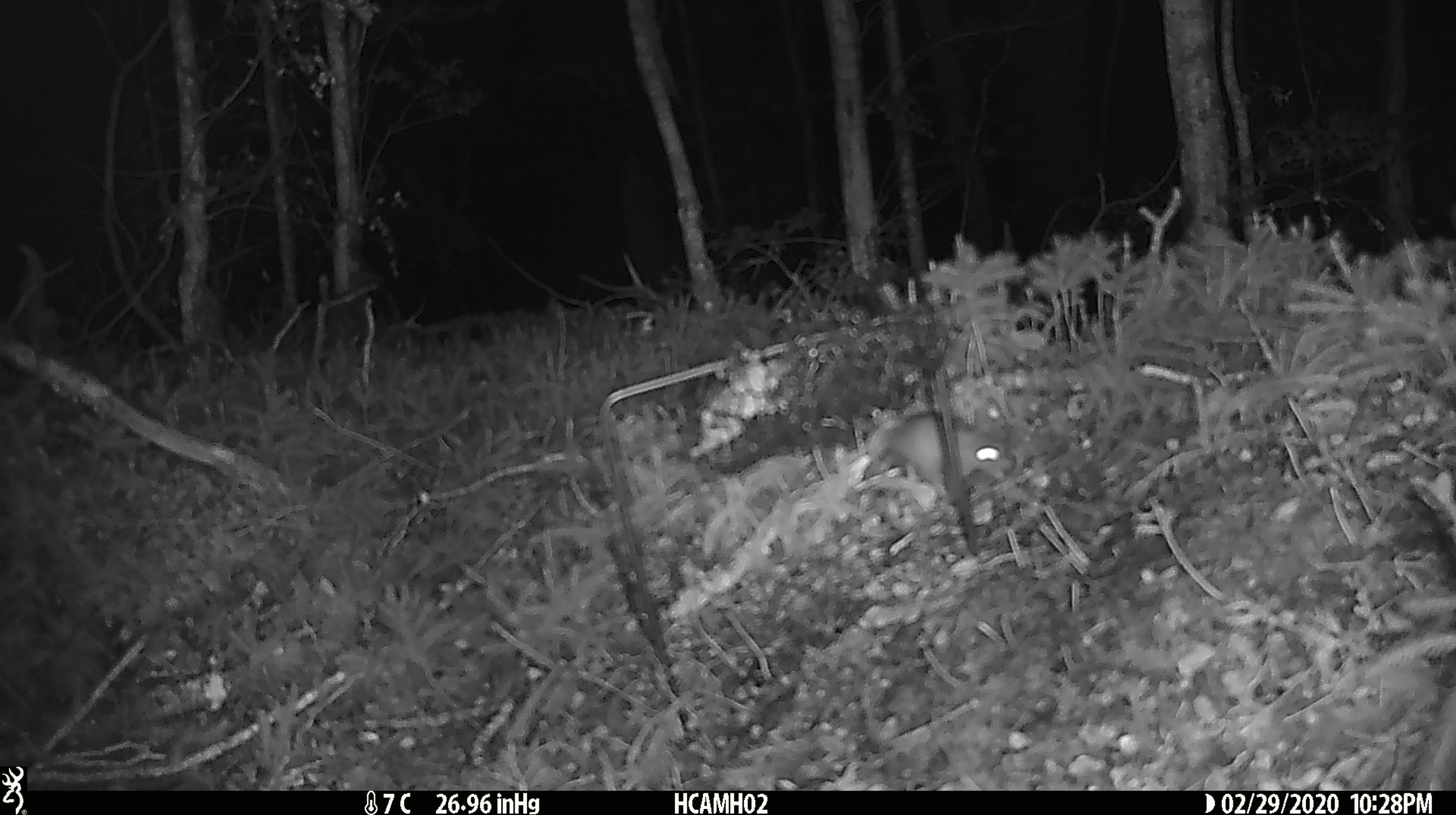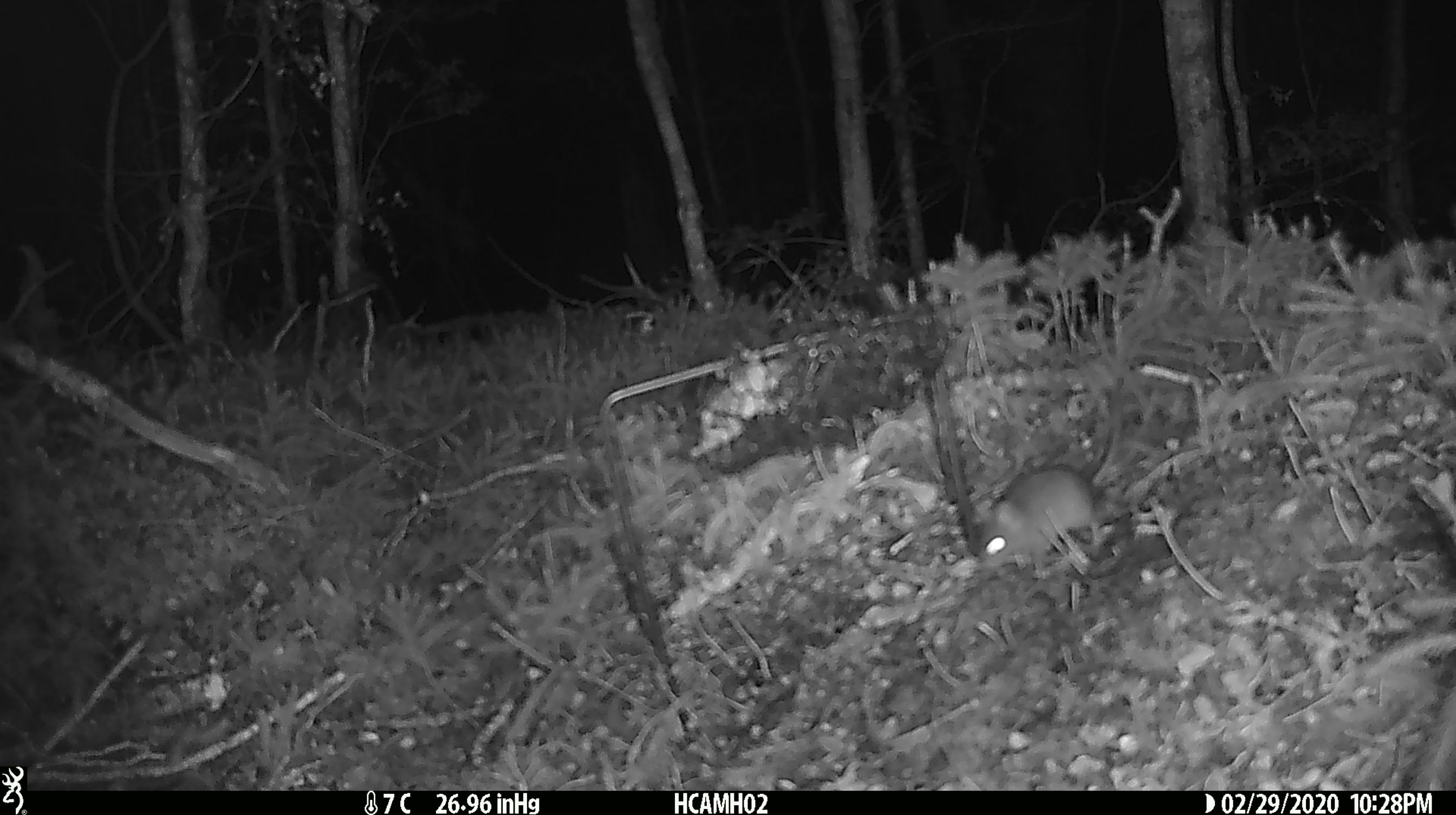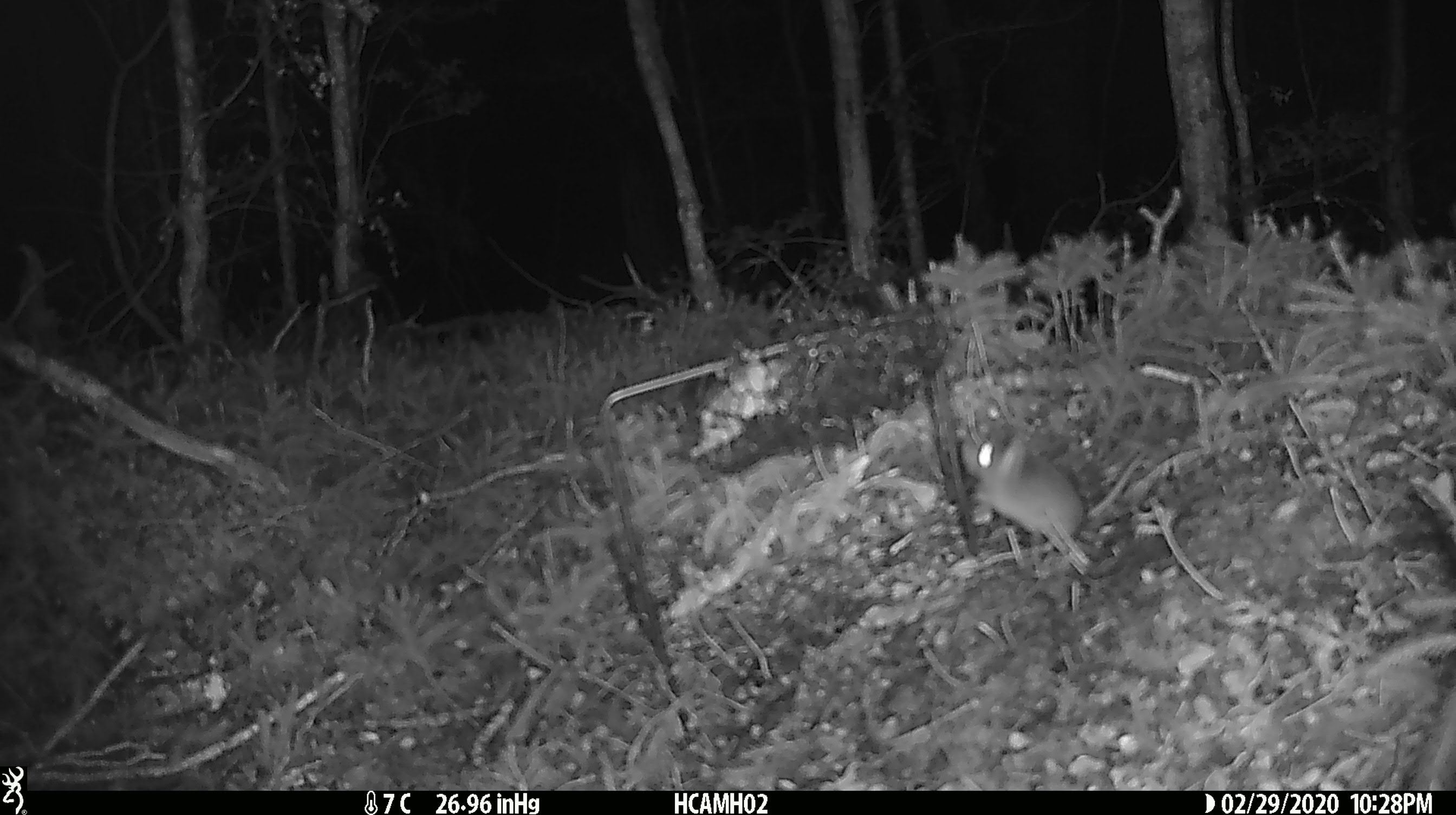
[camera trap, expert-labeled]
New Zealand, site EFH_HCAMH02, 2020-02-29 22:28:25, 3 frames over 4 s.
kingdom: Animalia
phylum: Chordata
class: Mammalia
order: Rodentia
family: Muridae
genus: Mus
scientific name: Mus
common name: mouse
Mouse (Mus).